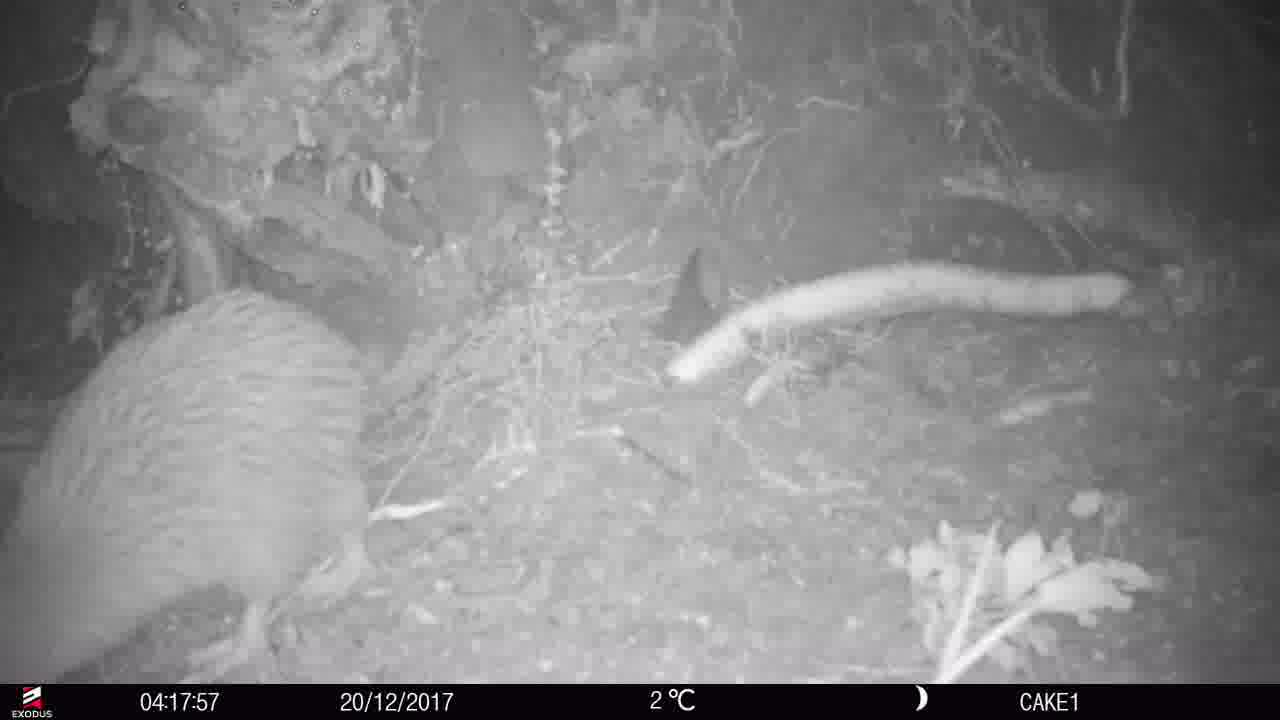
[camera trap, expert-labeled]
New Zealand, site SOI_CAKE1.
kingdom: Animalia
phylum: Chordata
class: Aves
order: Apterygiformes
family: Apterygidae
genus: Apteryx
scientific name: Apteryx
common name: kiwi